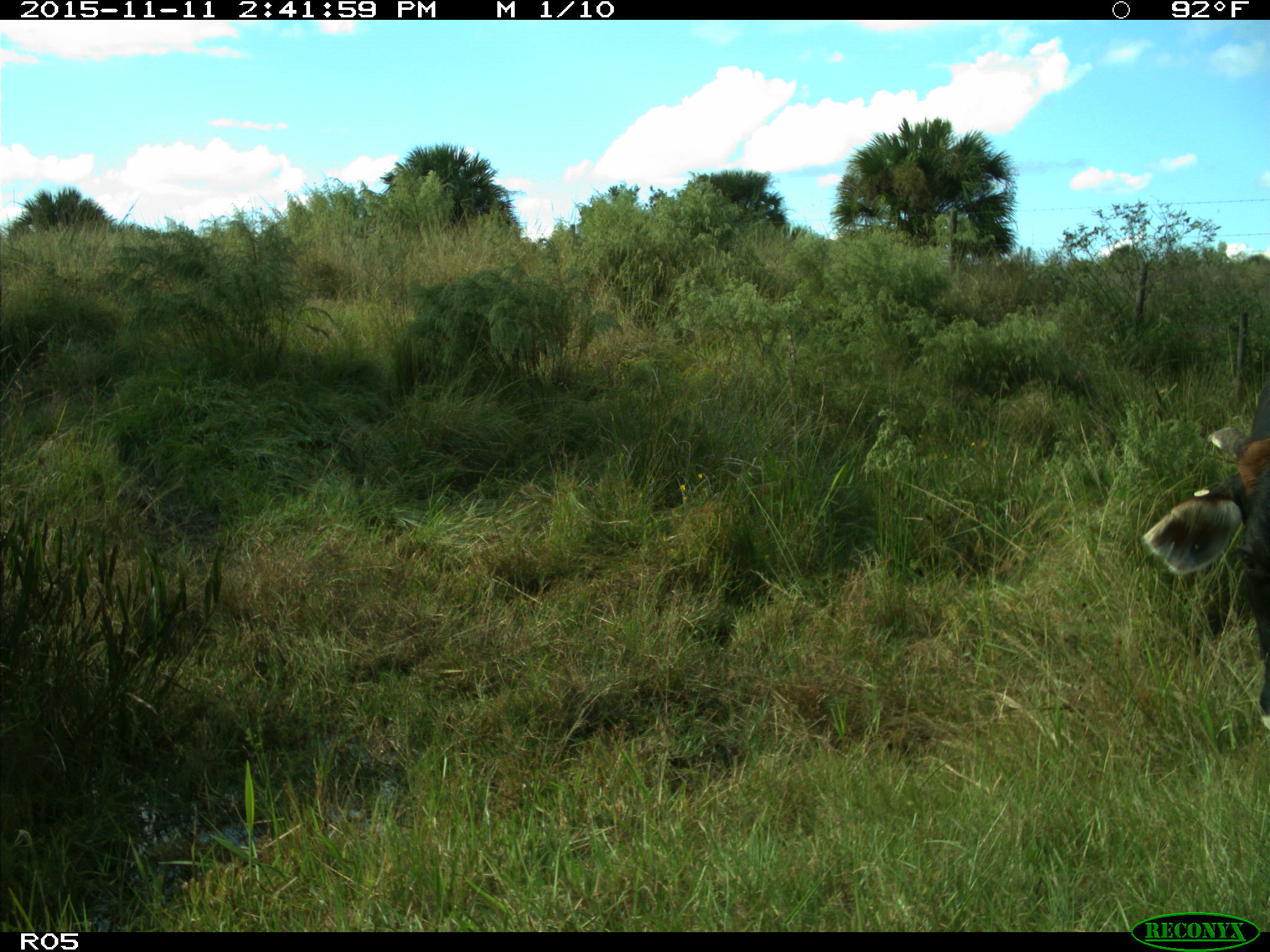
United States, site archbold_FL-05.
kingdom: Animalia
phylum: Chordata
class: Mammalia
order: Artiodactyla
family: Bovidae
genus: Bos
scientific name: Bos taurus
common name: domestic cow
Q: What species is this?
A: Bos taurus (domestic cow).